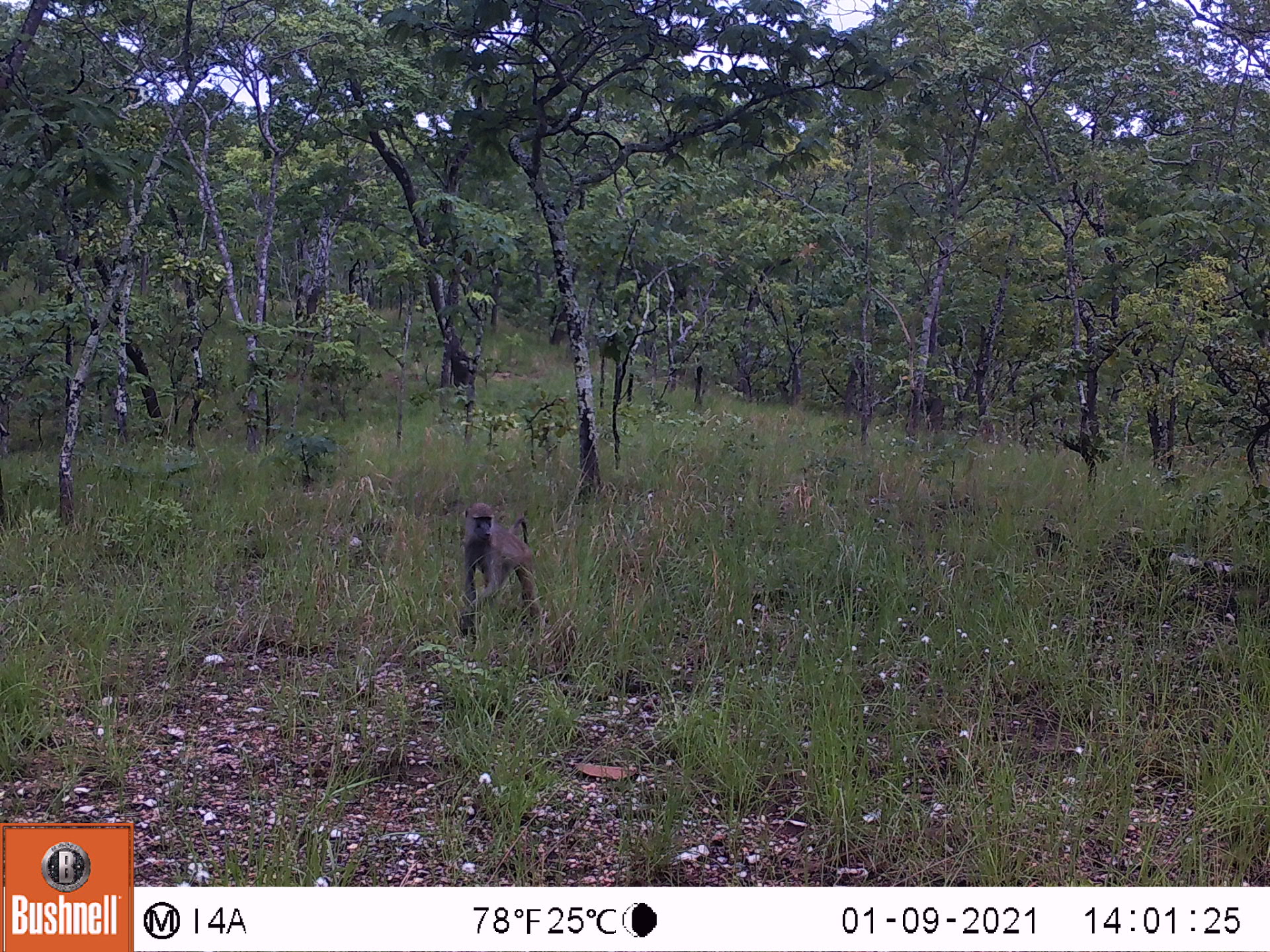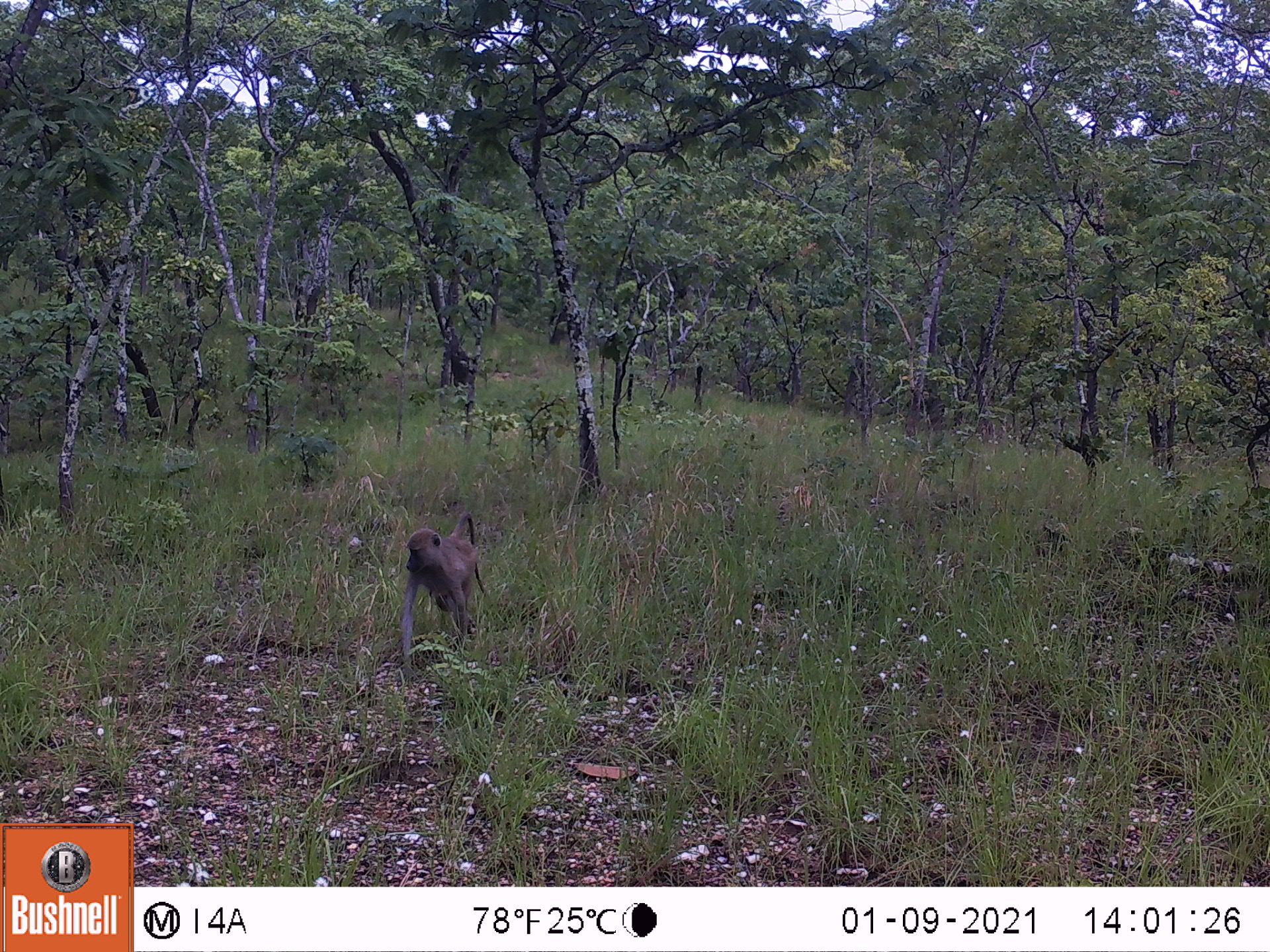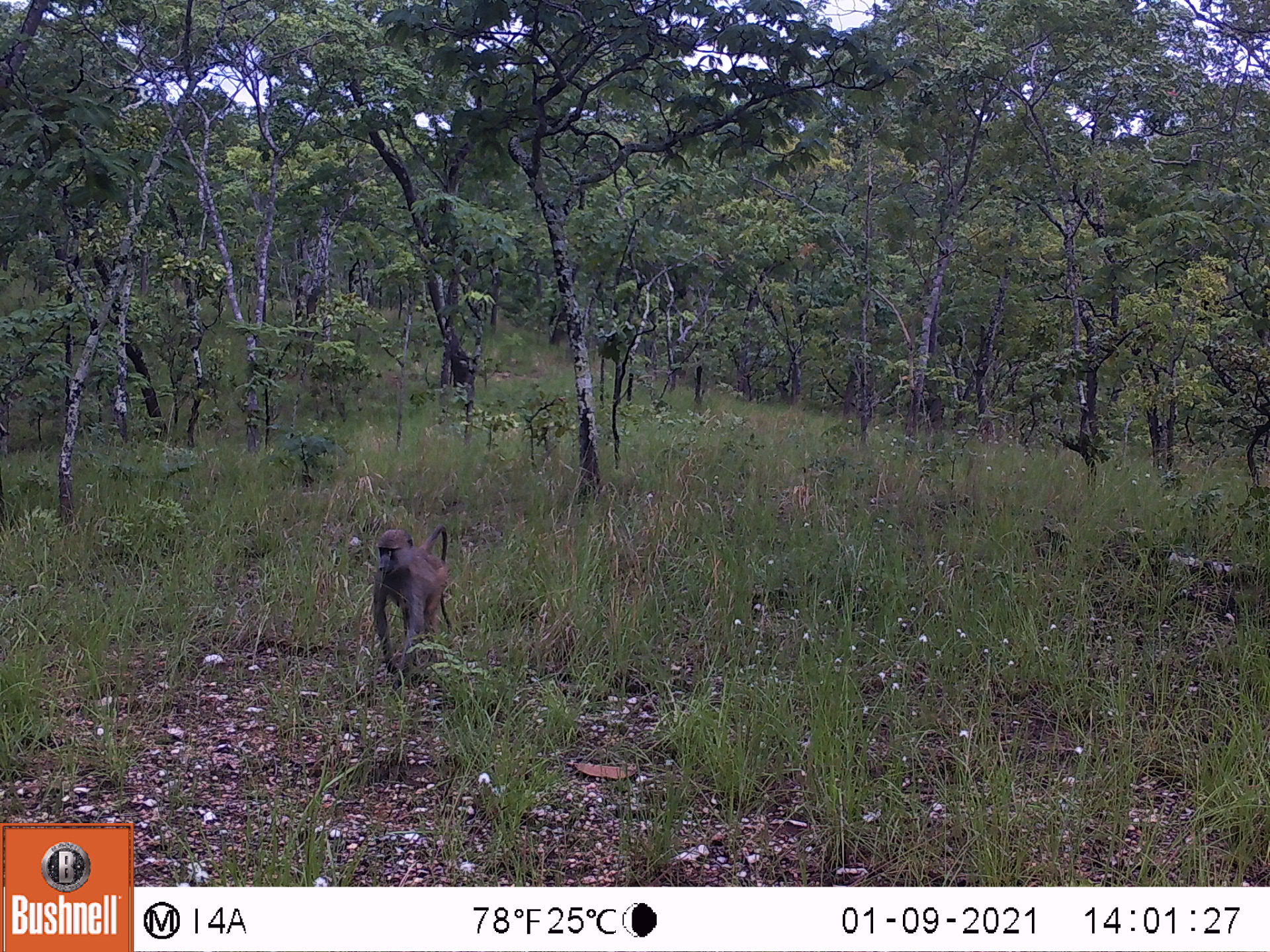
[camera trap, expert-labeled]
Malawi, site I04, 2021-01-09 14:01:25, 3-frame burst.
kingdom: Animalia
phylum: Chordata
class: Mammalia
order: Primates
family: Cercopithecidae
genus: Papio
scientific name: Papio cynocephalus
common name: yellow baboon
Yellow baboon (Papio cynocephalus), count 1.